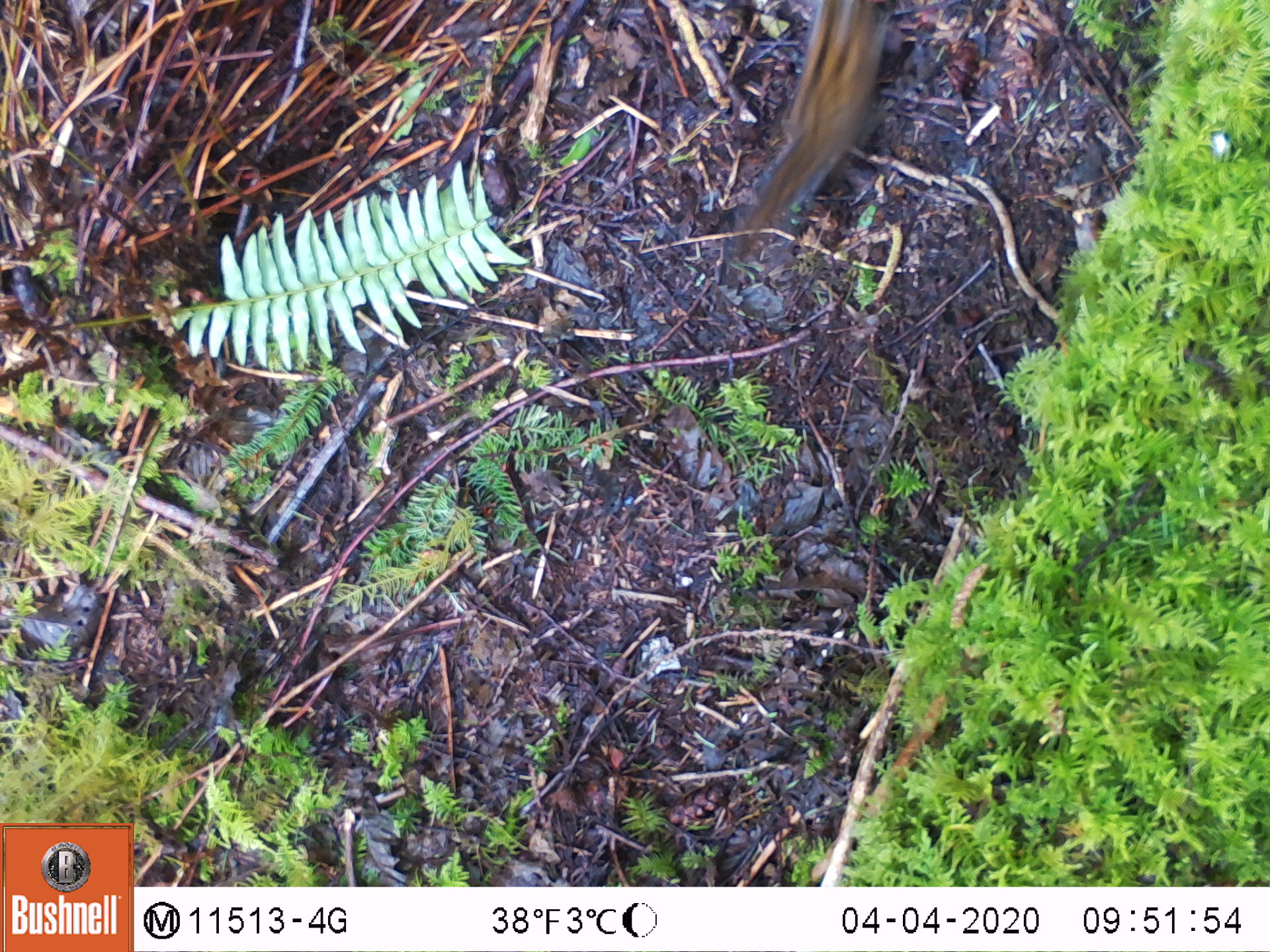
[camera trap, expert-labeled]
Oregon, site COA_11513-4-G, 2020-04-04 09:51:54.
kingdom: Animalia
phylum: Chordata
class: Mammalia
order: Rodentia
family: Sciuridae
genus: Neotamias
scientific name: Neotamias townsendii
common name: townsend's chipmunk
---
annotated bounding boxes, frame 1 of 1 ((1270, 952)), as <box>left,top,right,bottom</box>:
townsend's chipmunk: <box>721,3,898,274</box>